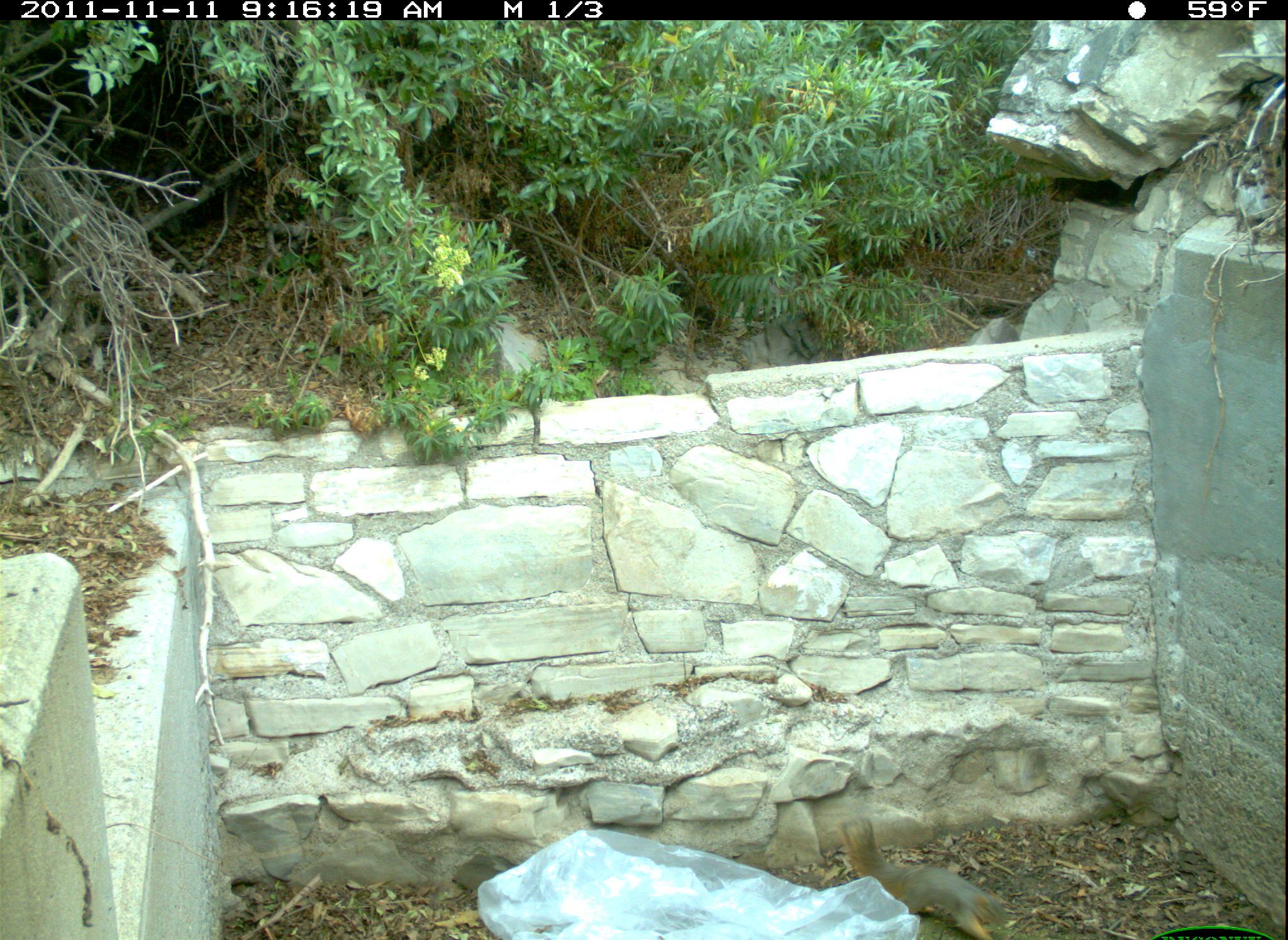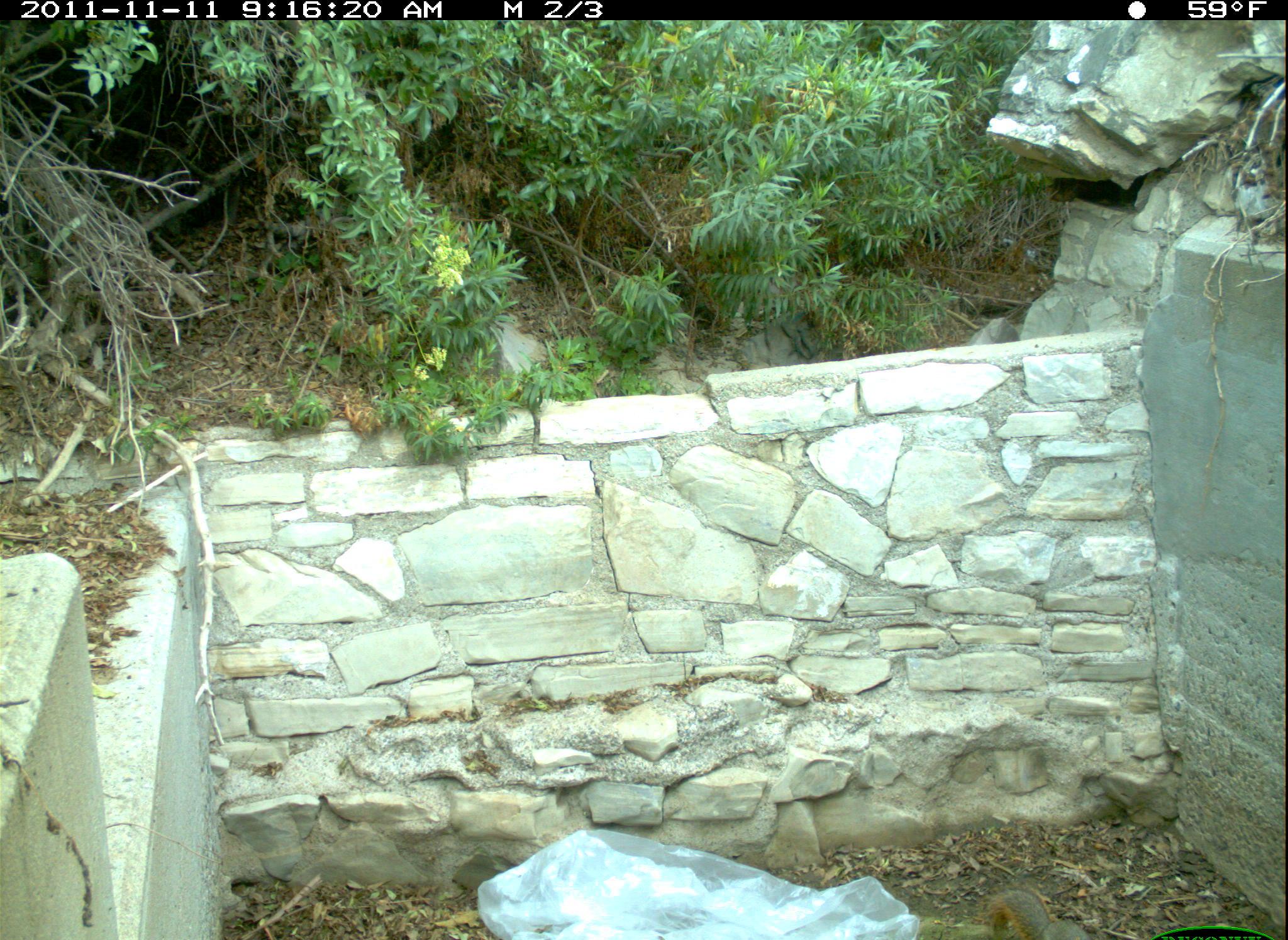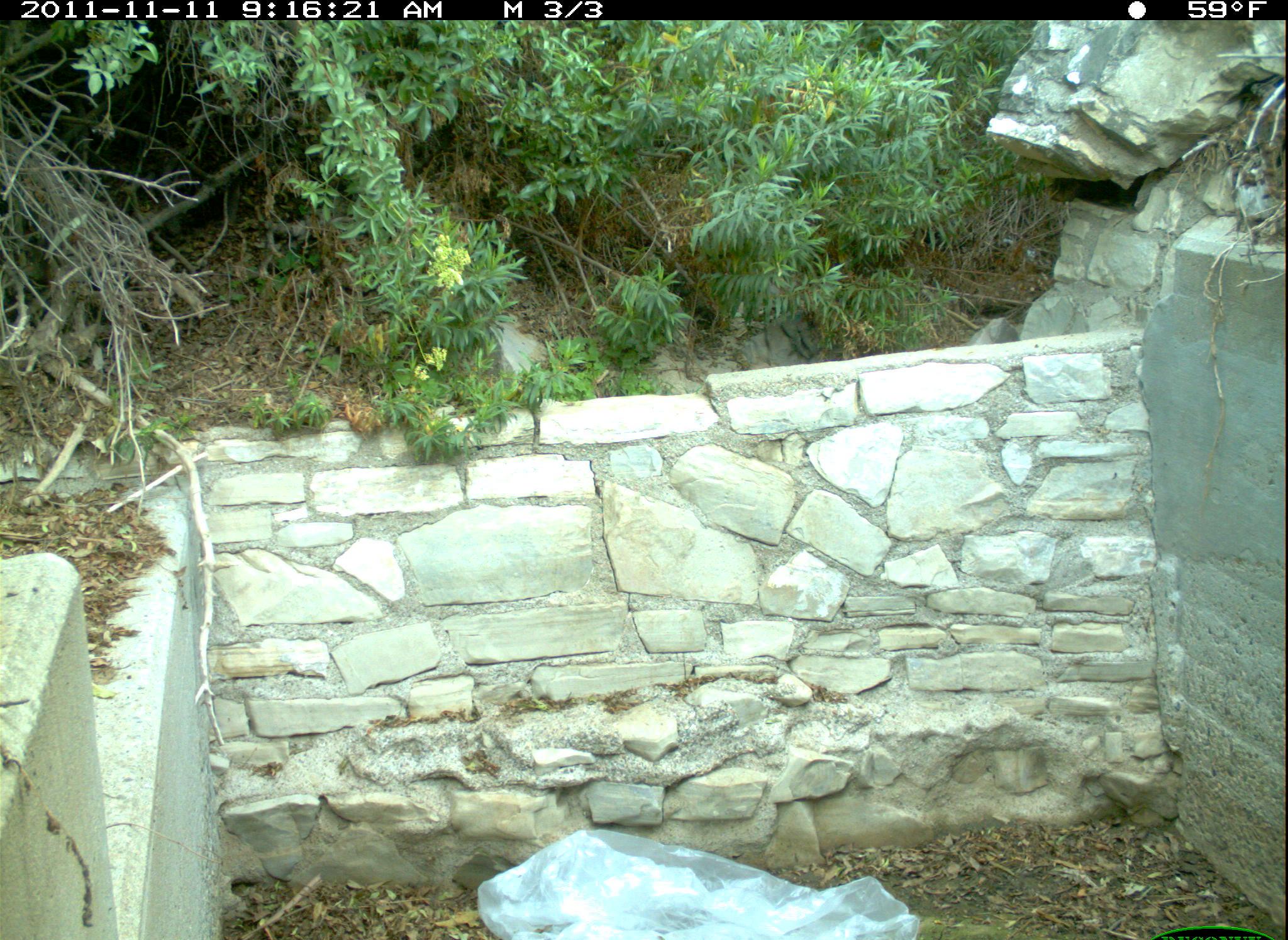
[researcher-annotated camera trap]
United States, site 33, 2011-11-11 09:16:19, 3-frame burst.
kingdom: Animalia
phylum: Chordata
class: Mammalia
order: Rodentia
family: Sciuridae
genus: Sciurus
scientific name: Sciurus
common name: squirrel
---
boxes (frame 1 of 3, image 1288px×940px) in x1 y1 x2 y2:
squirrel: 847 813 1014 940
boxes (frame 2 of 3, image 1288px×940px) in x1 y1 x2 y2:
squirrel: 982 879 1106 940